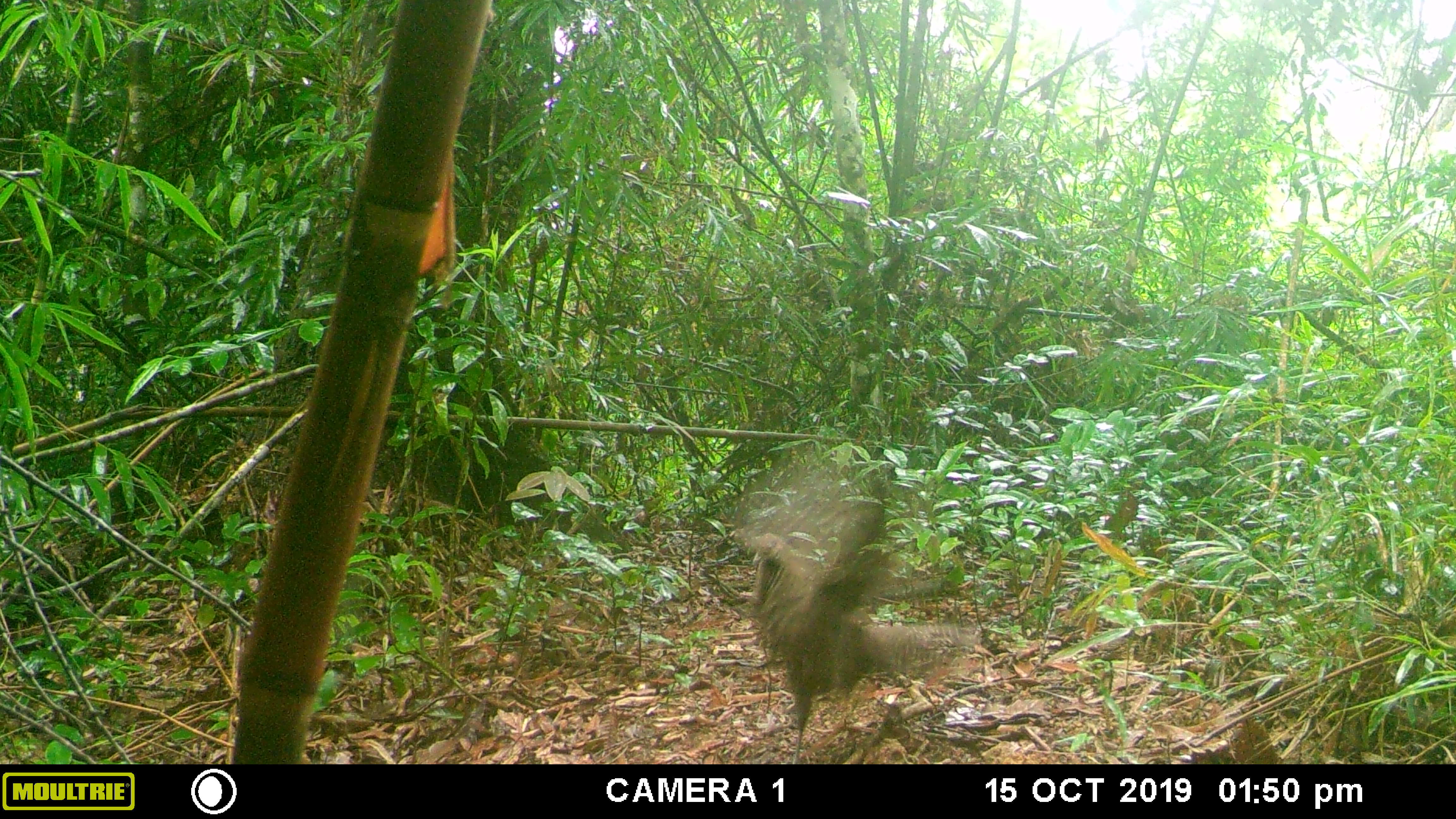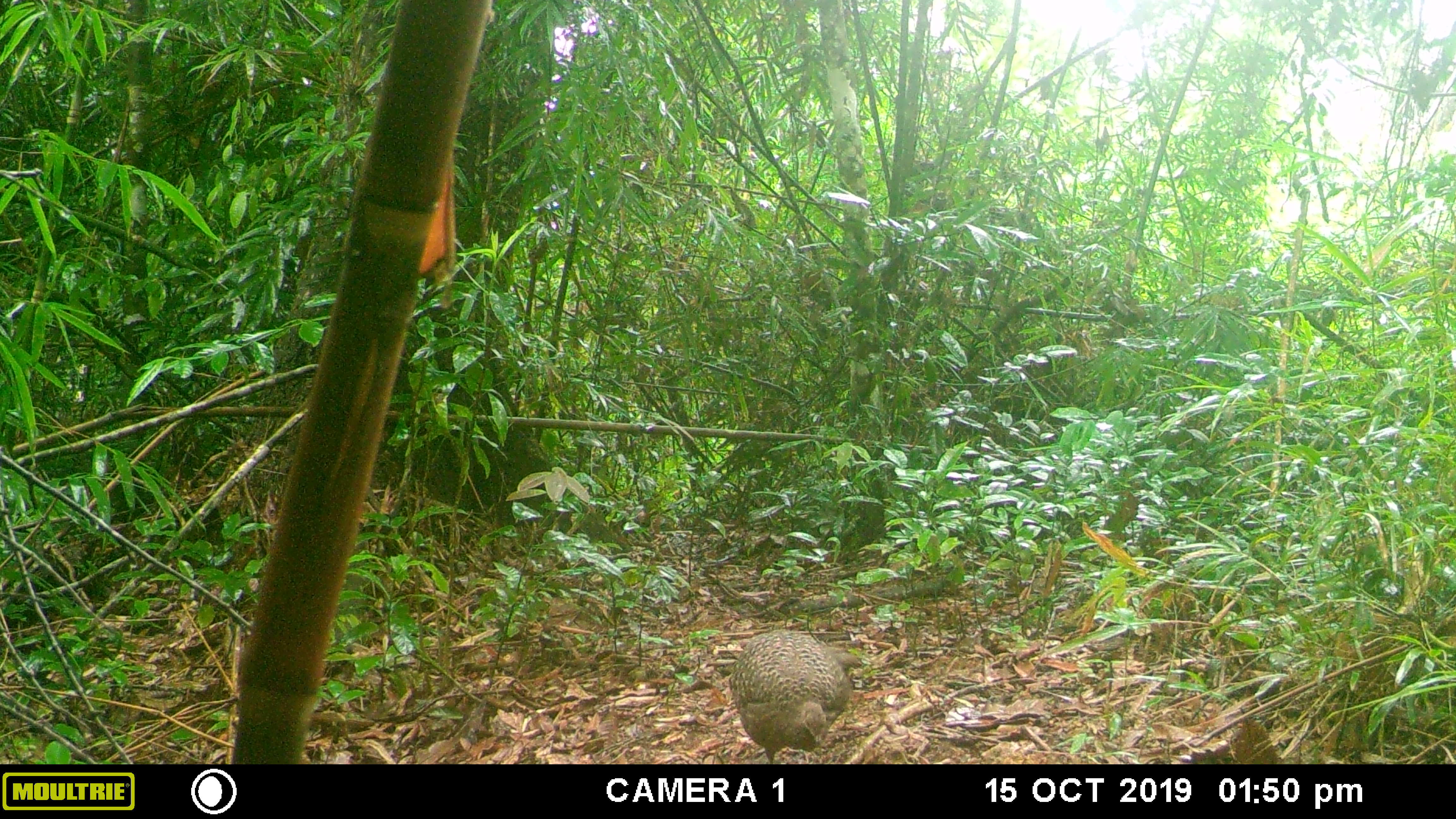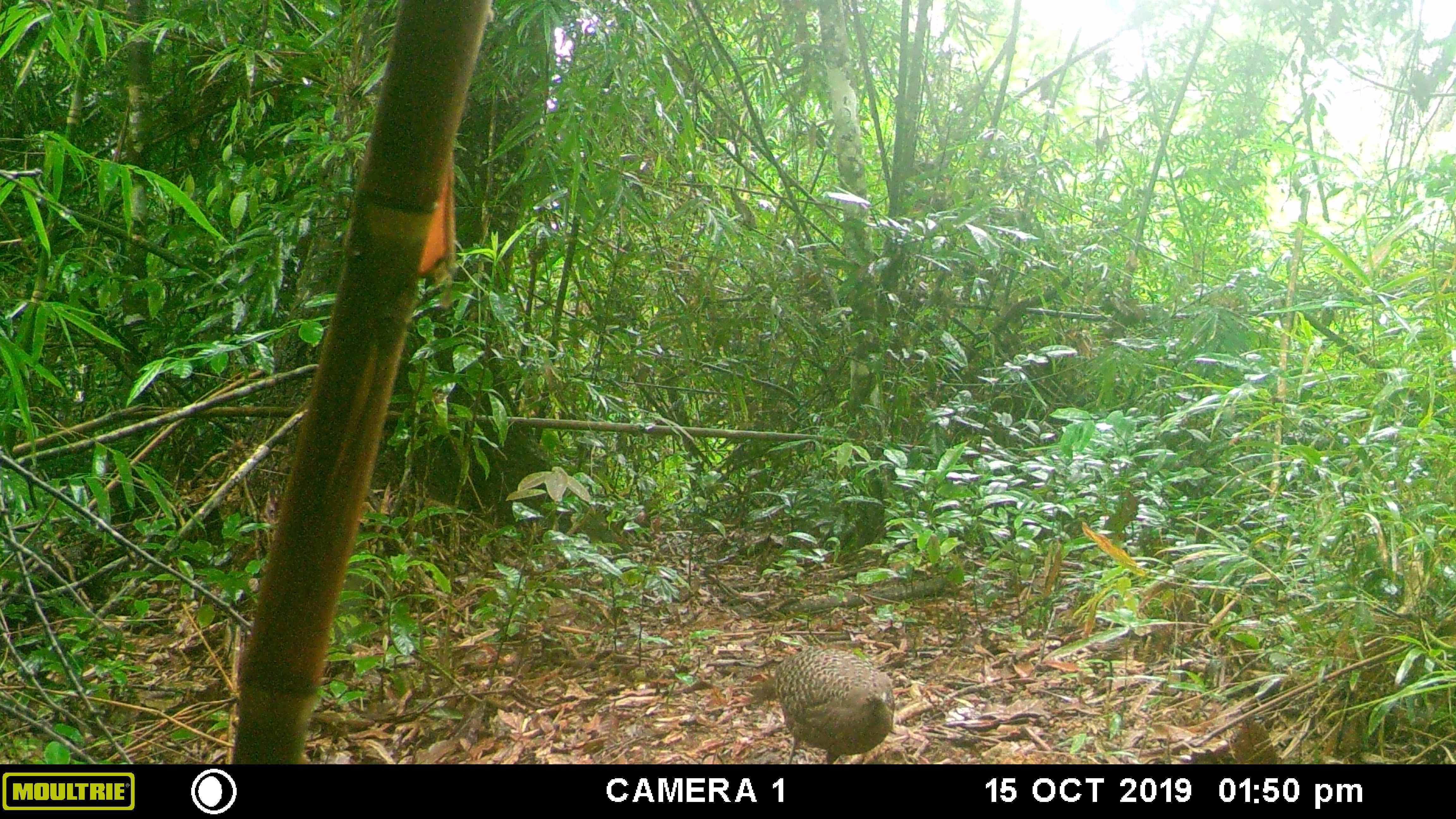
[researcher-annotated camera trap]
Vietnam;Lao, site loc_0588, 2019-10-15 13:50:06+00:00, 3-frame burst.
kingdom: Animalia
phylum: Chordata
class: Aves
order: Galliformes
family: Phasianidae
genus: Polyplectron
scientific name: Polyplectron bicalcaratum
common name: gray peacock-pheasant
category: grey peacock pheasant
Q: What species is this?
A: Grey peacock pheasant (gray peacock-pheasant) (Polyplectron bicalcaratum).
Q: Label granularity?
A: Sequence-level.